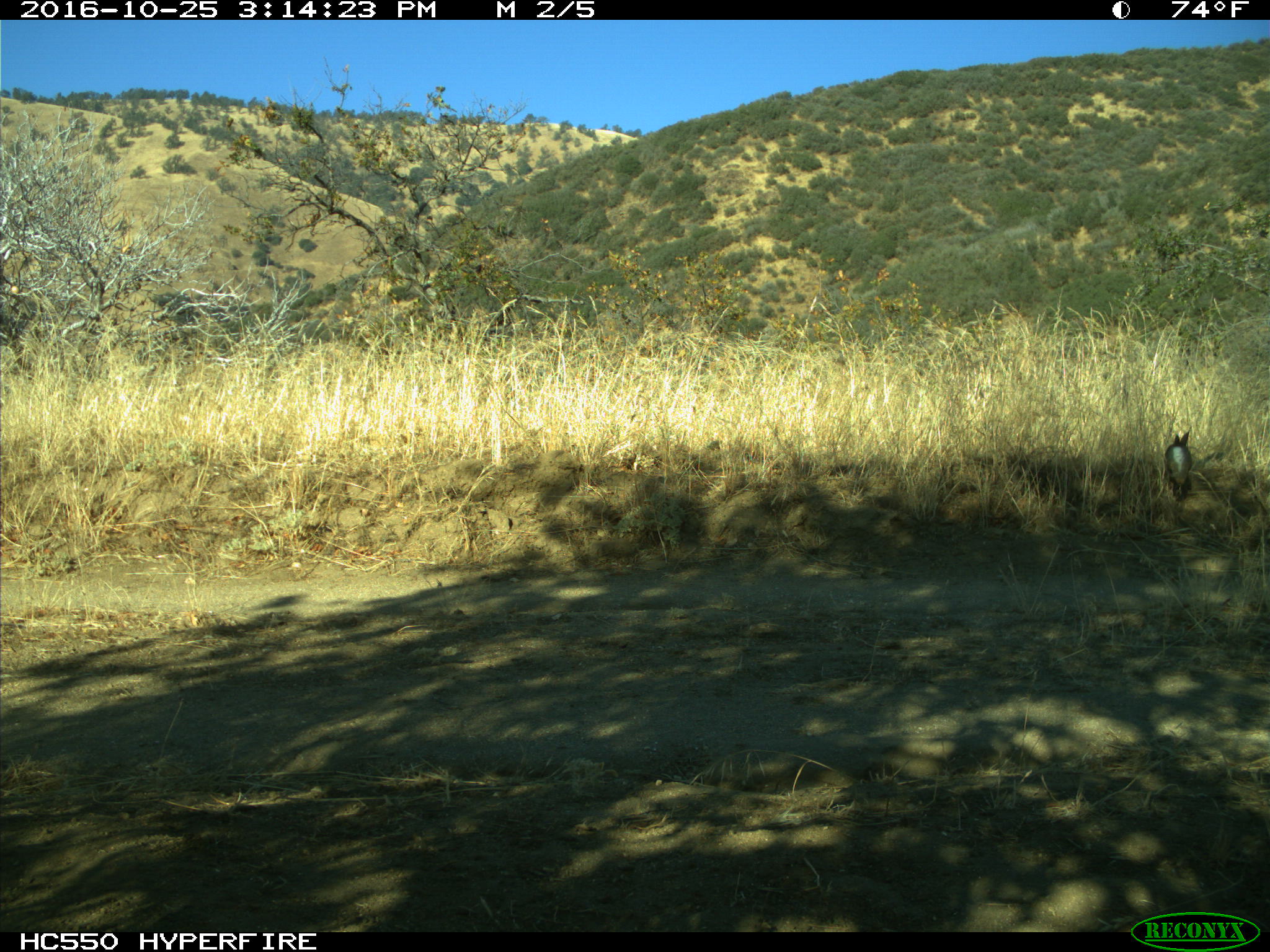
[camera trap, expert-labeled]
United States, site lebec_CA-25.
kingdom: Animalia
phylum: Chordata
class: Mammalia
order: Lagomorpha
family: Leporidae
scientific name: Leporidae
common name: rabbits and hares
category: unidentified rabbit